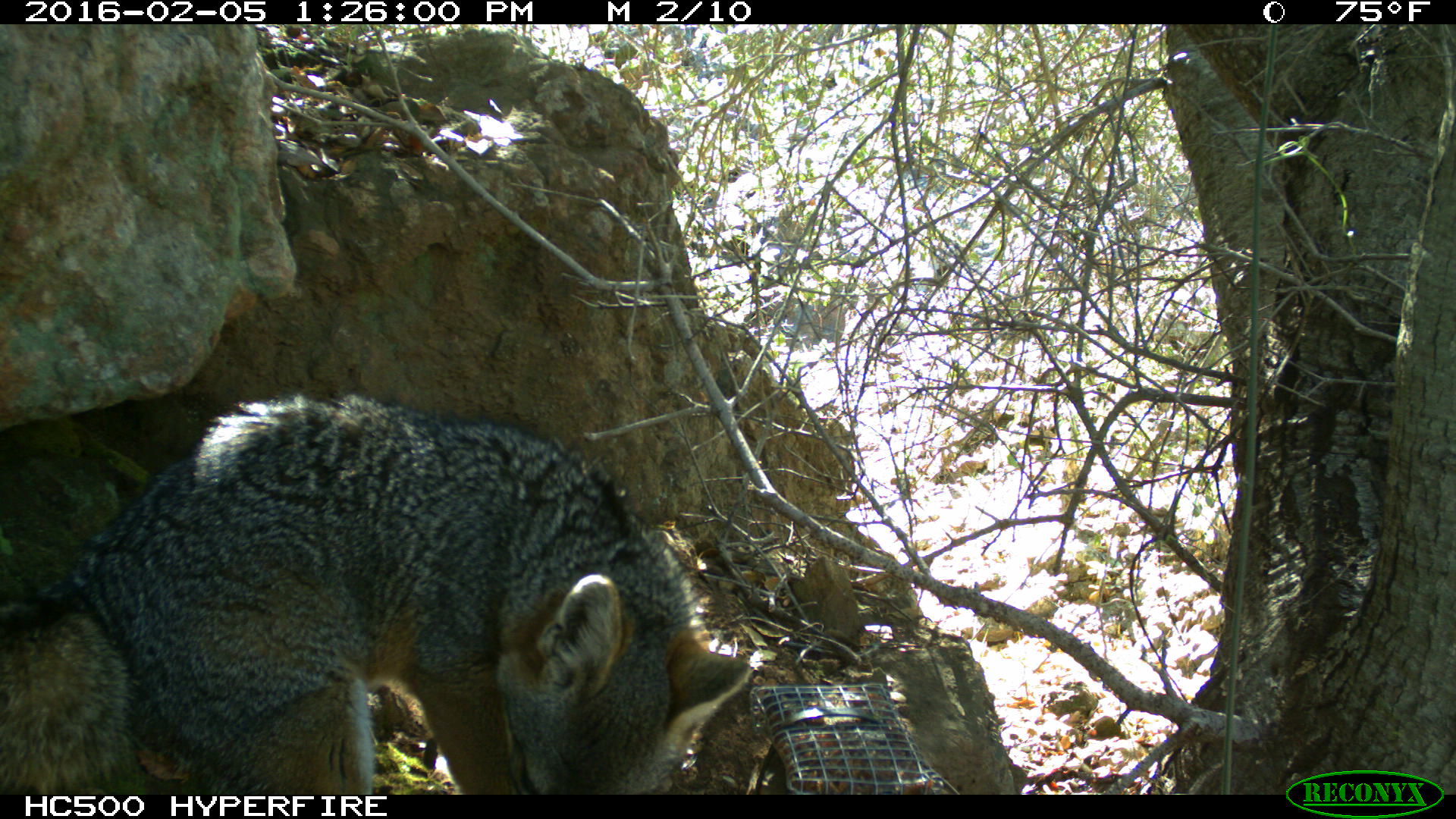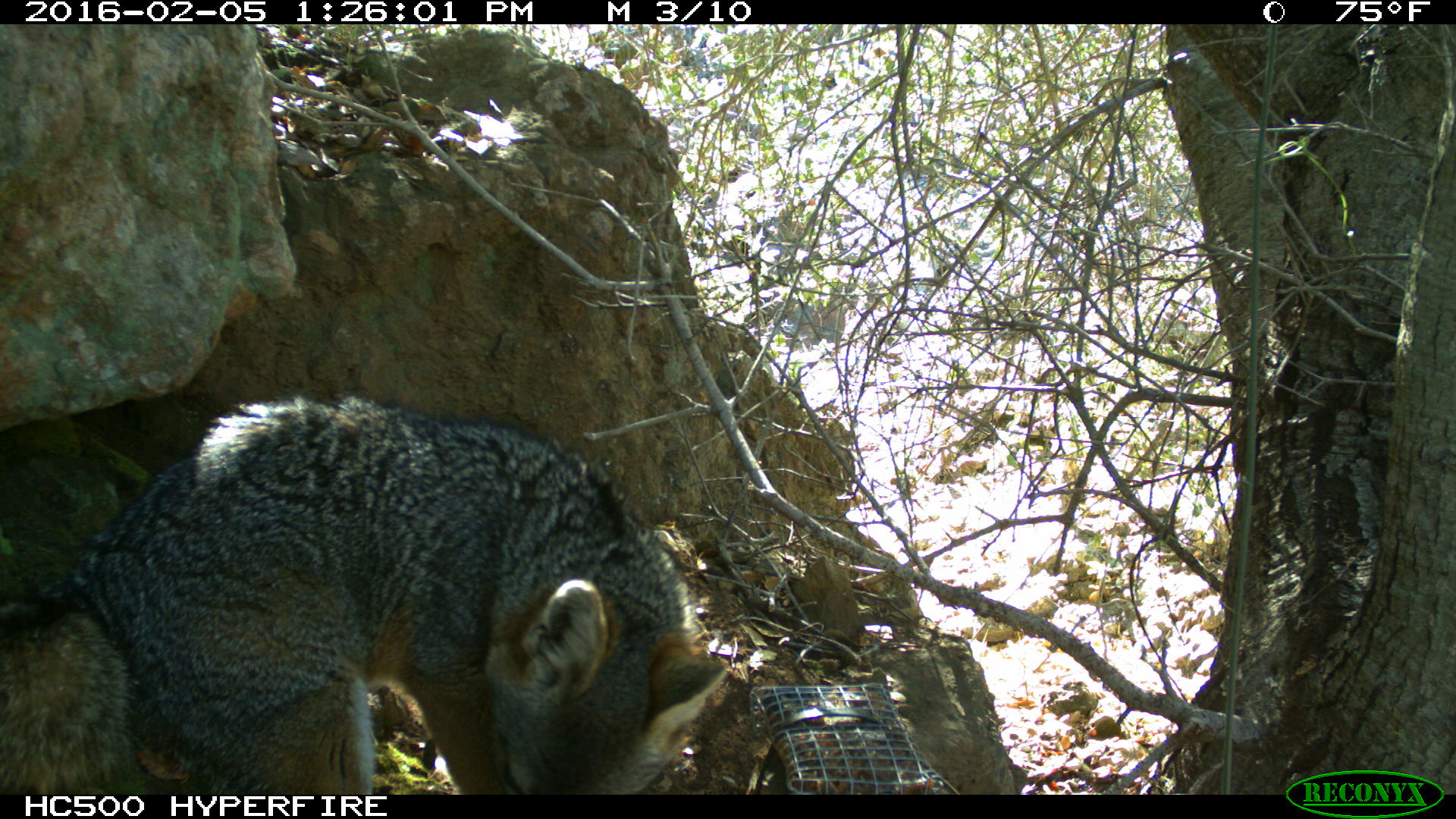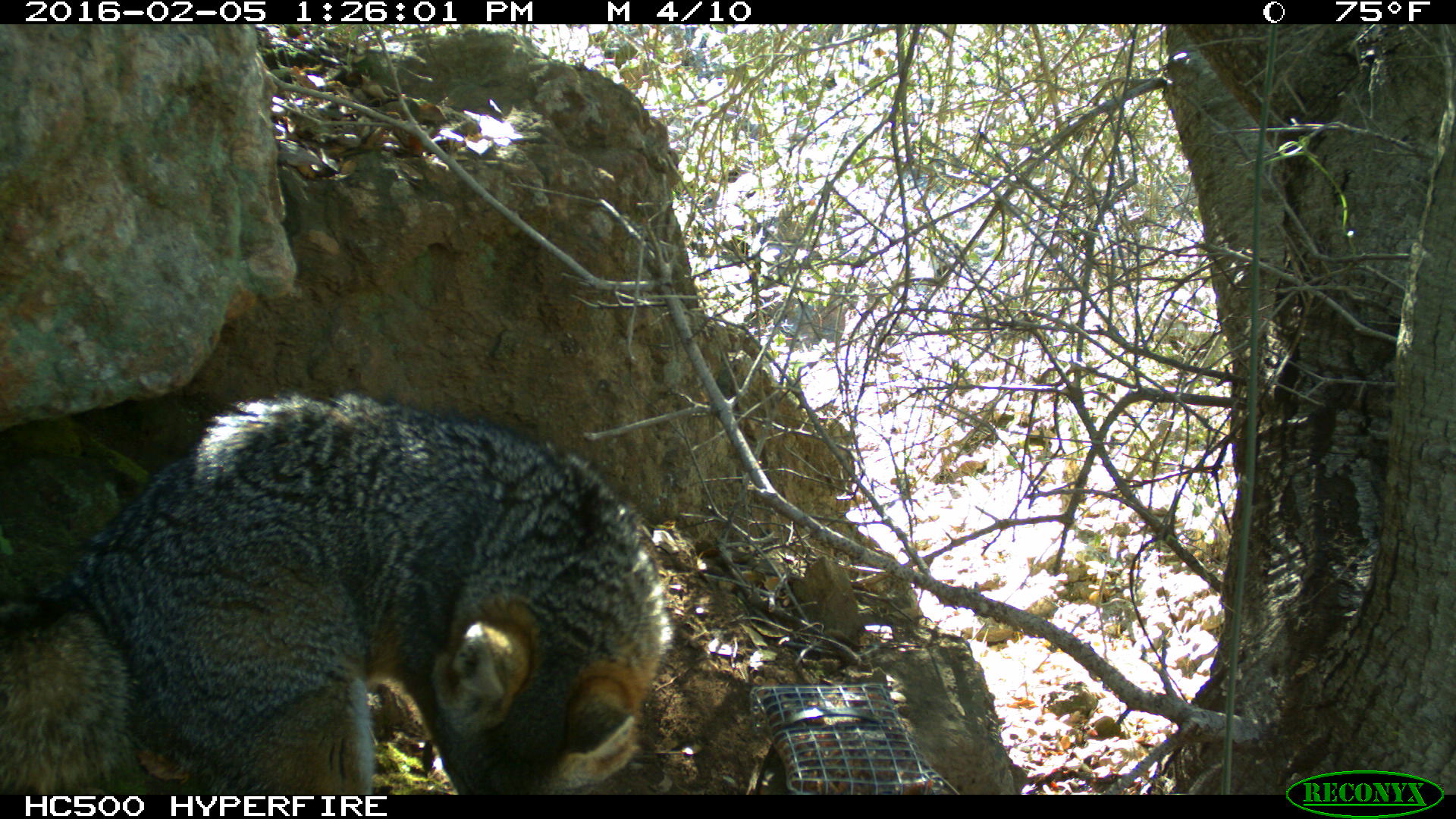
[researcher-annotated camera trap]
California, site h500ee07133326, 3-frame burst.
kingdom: Animalia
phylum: Chordata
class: Mammalia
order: Carnivora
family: Canidae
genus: Urocyon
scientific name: Urocyon littoralis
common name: island fox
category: fox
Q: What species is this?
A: Fox (island fox) (Urocyon littoralis).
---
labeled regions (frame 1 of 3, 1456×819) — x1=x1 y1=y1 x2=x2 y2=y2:
fox: x1=0 y1=390 x2=754 y2=793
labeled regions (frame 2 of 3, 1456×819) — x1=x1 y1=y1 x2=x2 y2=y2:
fox: x1=0 y1=388 x2=726 y2=794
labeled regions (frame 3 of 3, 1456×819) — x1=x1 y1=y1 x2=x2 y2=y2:
fox: x1=0 y1=394 x2=676 y2=794